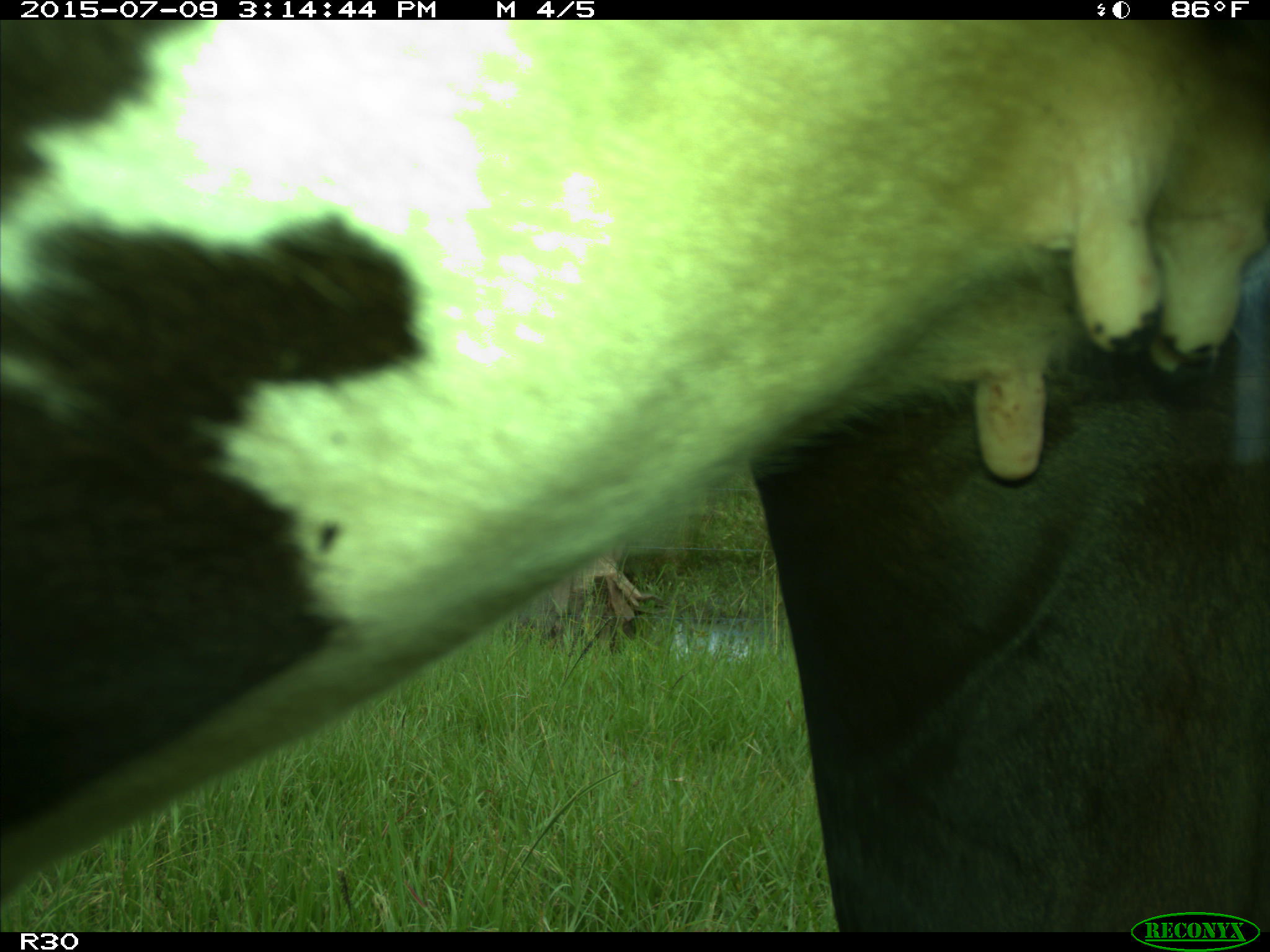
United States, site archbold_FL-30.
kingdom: Animalia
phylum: Chordata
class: Mammalia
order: Artiodactyla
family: Bovidae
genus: Bos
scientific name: Bos taurus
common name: domestic cow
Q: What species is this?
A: Bos taurus (domestic cow).